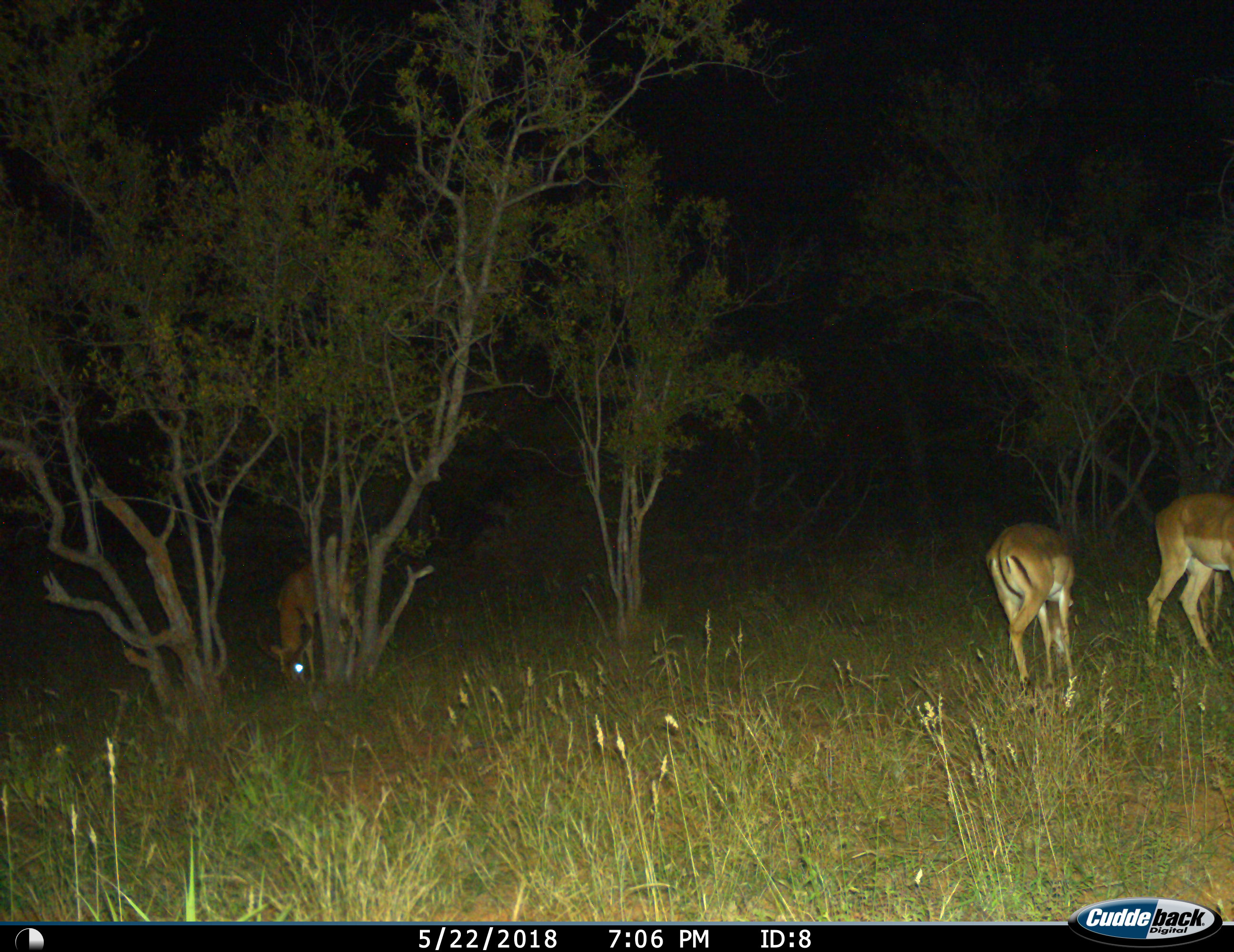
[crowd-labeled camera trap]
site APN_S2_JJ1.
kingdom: Animalia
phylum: Chordata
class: Mammalia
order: Artiodactyla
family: Bovidae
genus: Aepyceros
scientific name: Aepyceros melampus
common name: impala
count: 3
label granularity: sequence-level